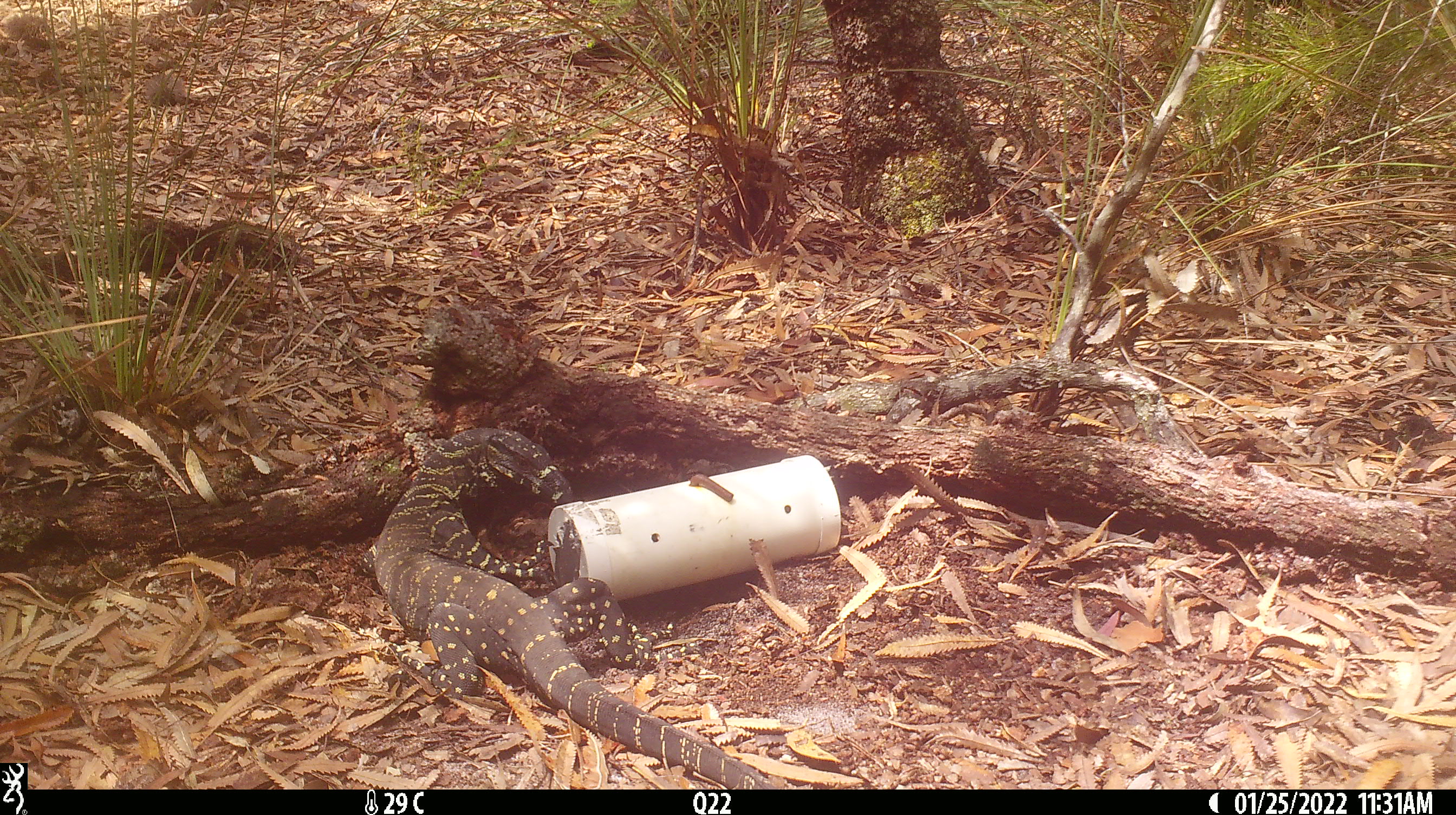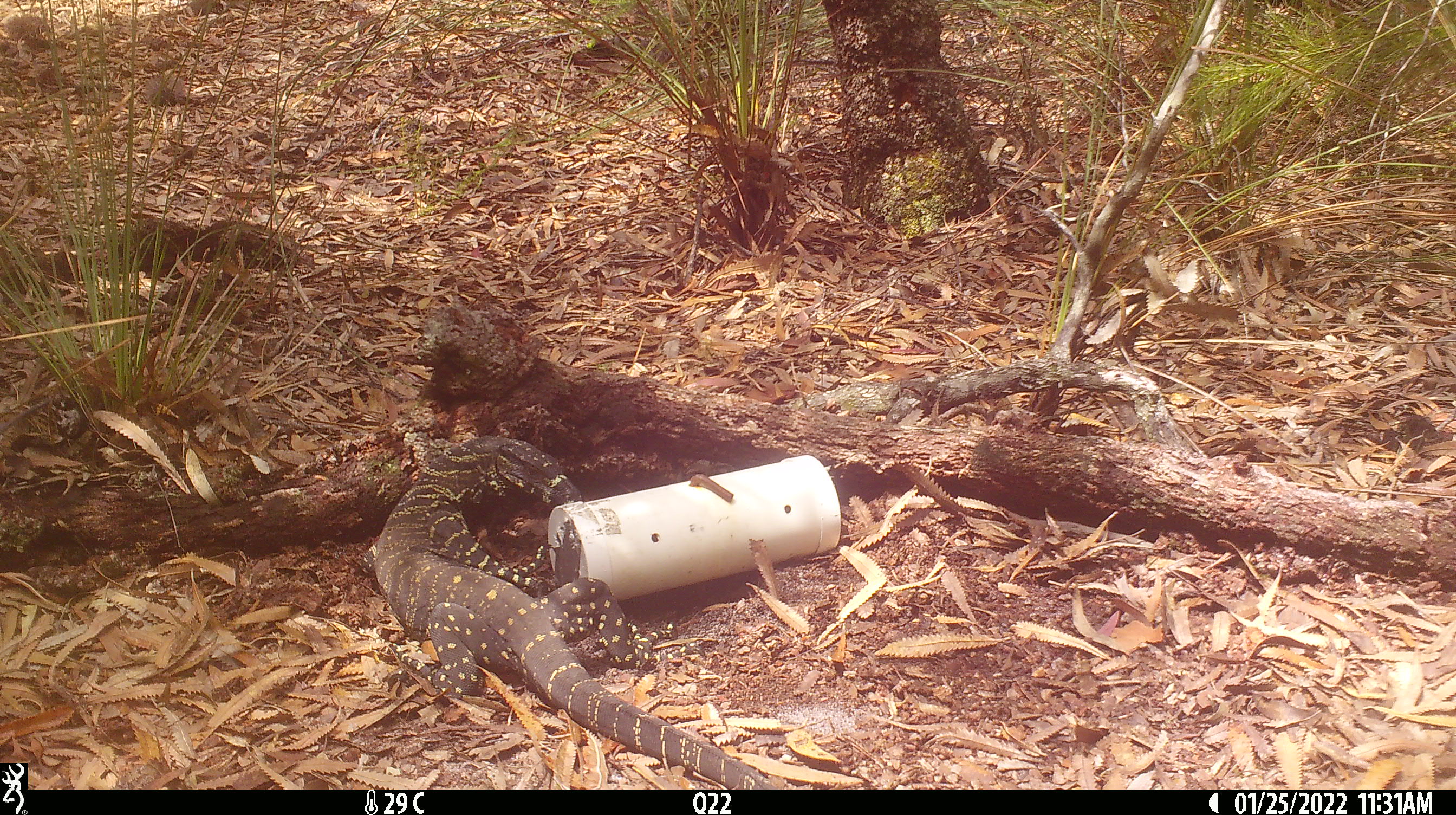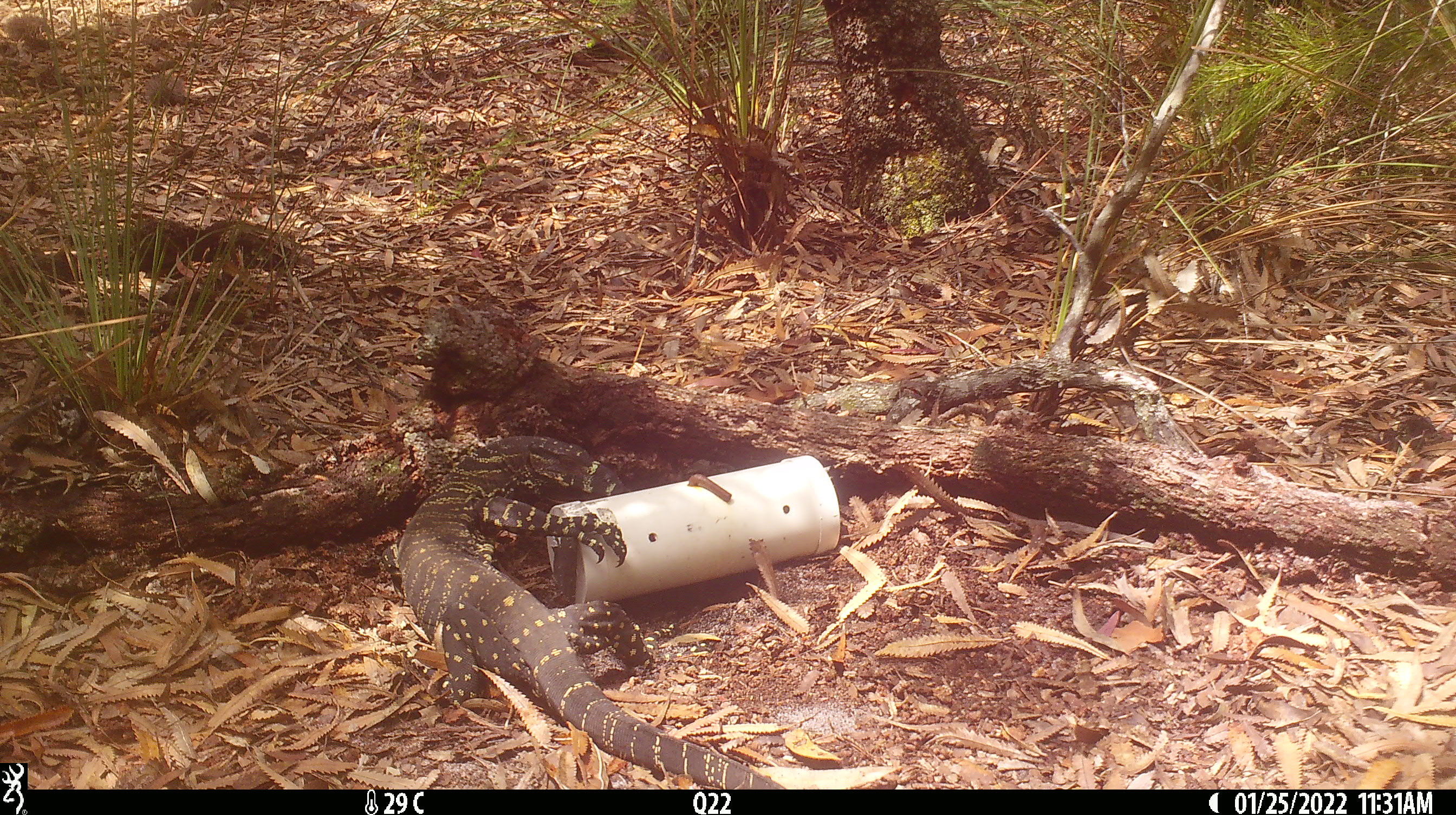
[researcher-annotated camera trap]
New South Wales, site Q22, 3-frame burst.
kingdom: Animalia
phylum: Chordata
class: Reptilia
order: Squamata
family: Varanidae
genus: Varanus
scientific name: Varanus varius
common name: lace monitor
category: goanna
Goanna (lace monitor) (Varanus varius).